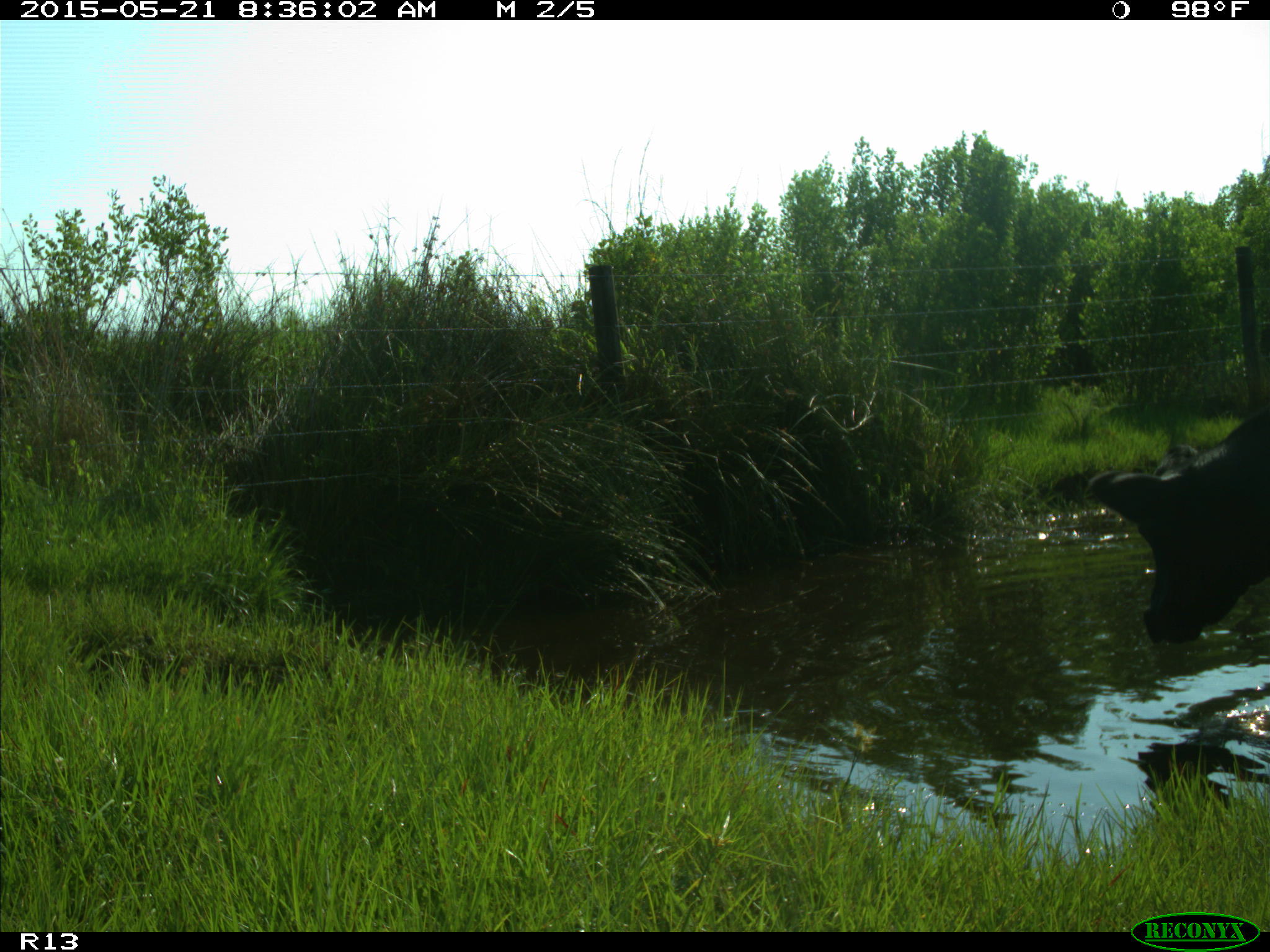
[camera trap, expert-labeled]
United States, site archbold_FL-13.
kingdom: Animalia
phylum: Chordata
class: Mammalia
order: Artiodactyla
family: Bovidae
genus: Bos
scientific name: Bos taurus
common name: domestic cow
Bos taurus (domestic cow).